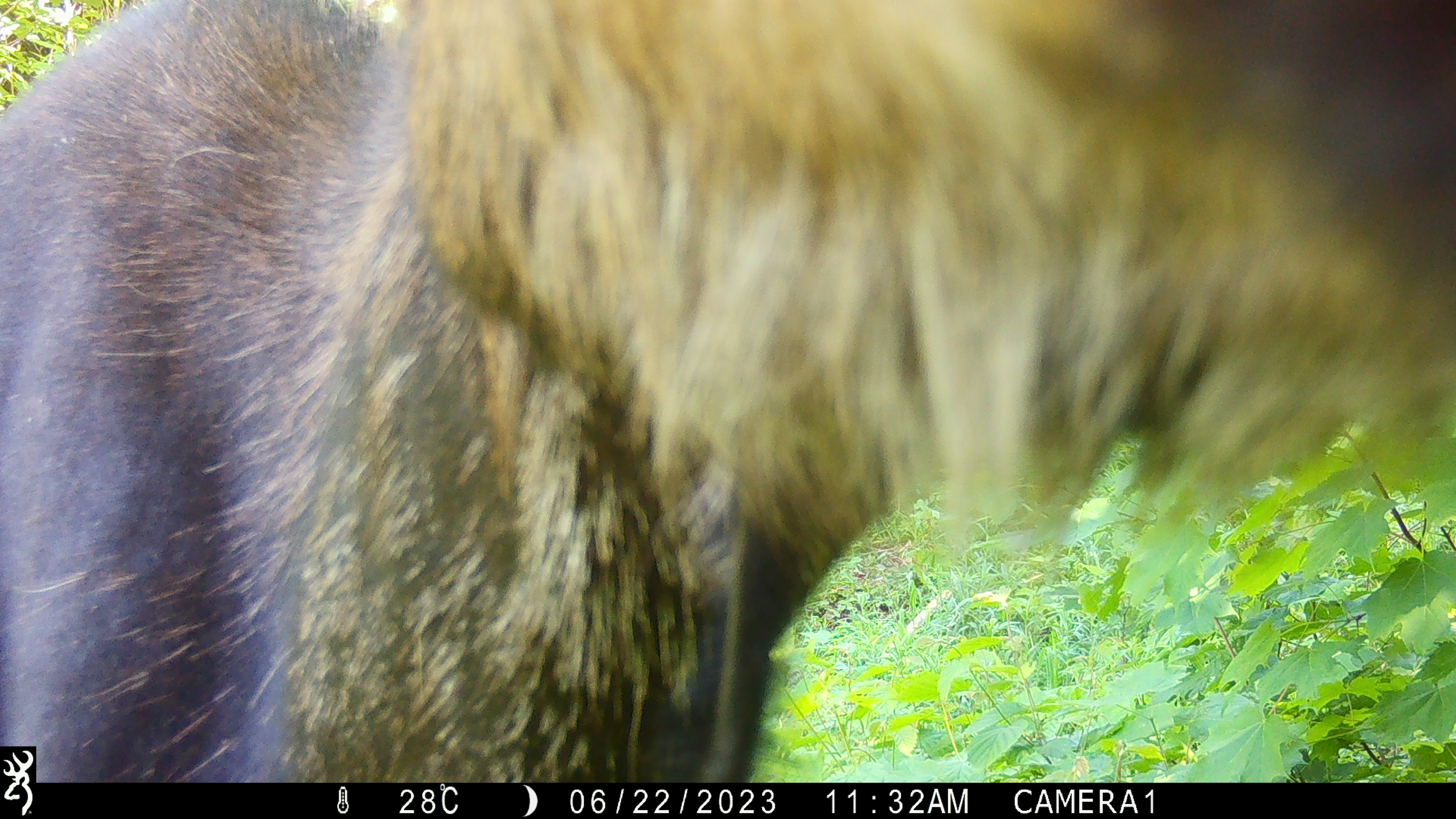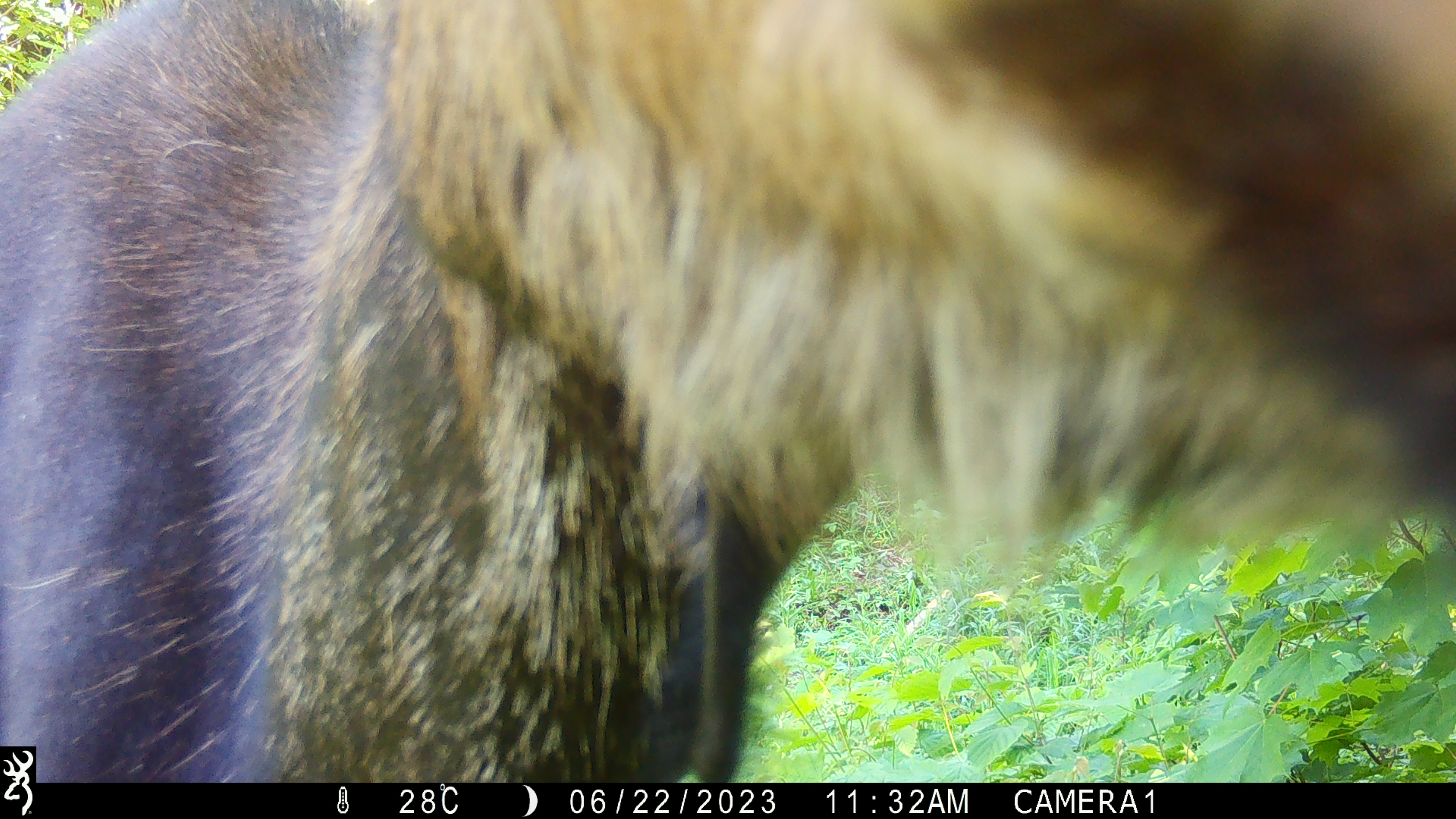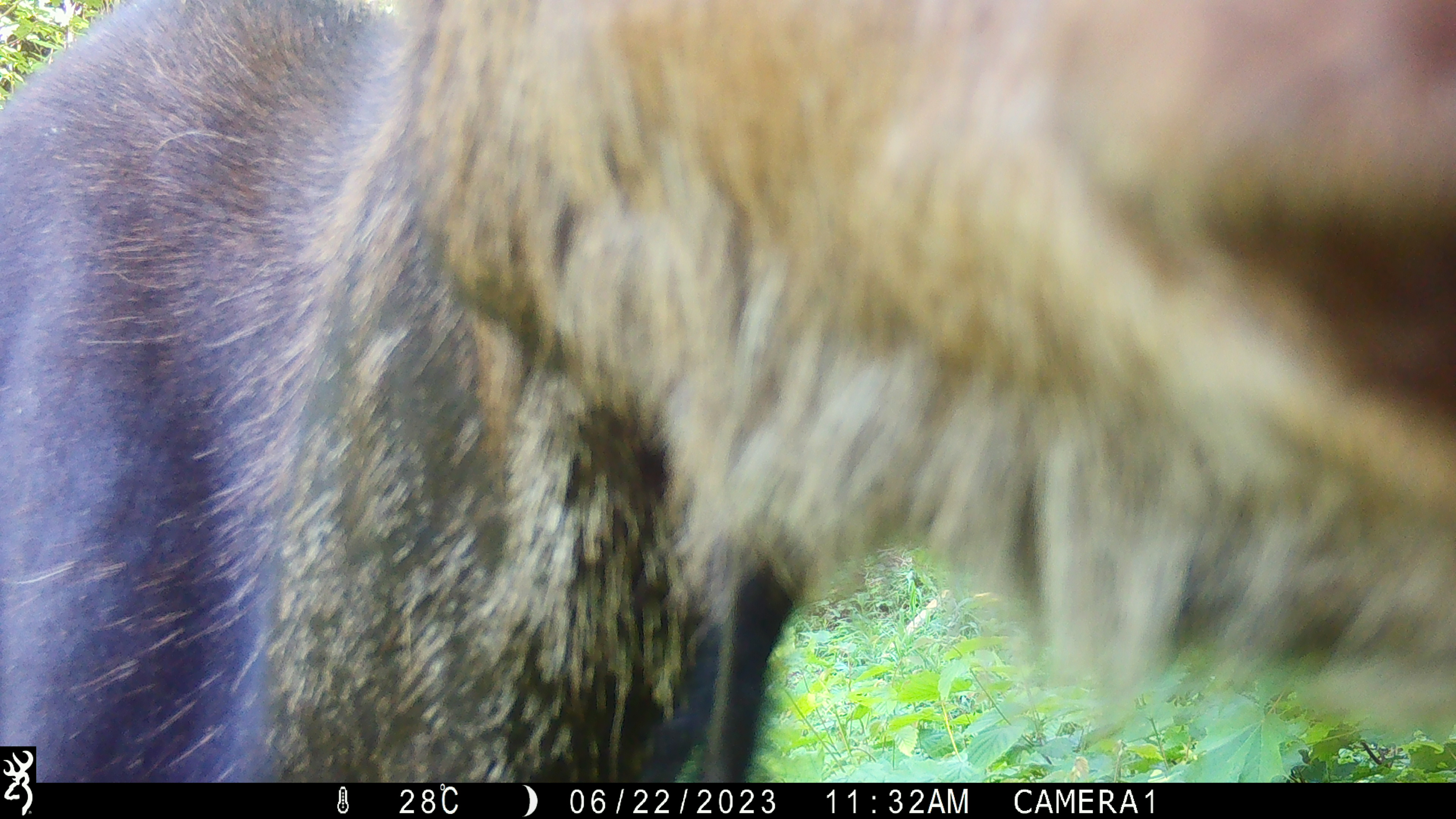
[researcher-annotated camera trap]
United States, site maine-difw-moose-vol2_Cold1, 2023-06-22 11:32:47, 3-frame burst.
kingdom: Animalia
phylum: Chordata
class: Mammalia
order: Artiodactyla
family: Cervidae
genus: Alces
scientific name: Alces alces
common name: moose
Moose (Alces alces).